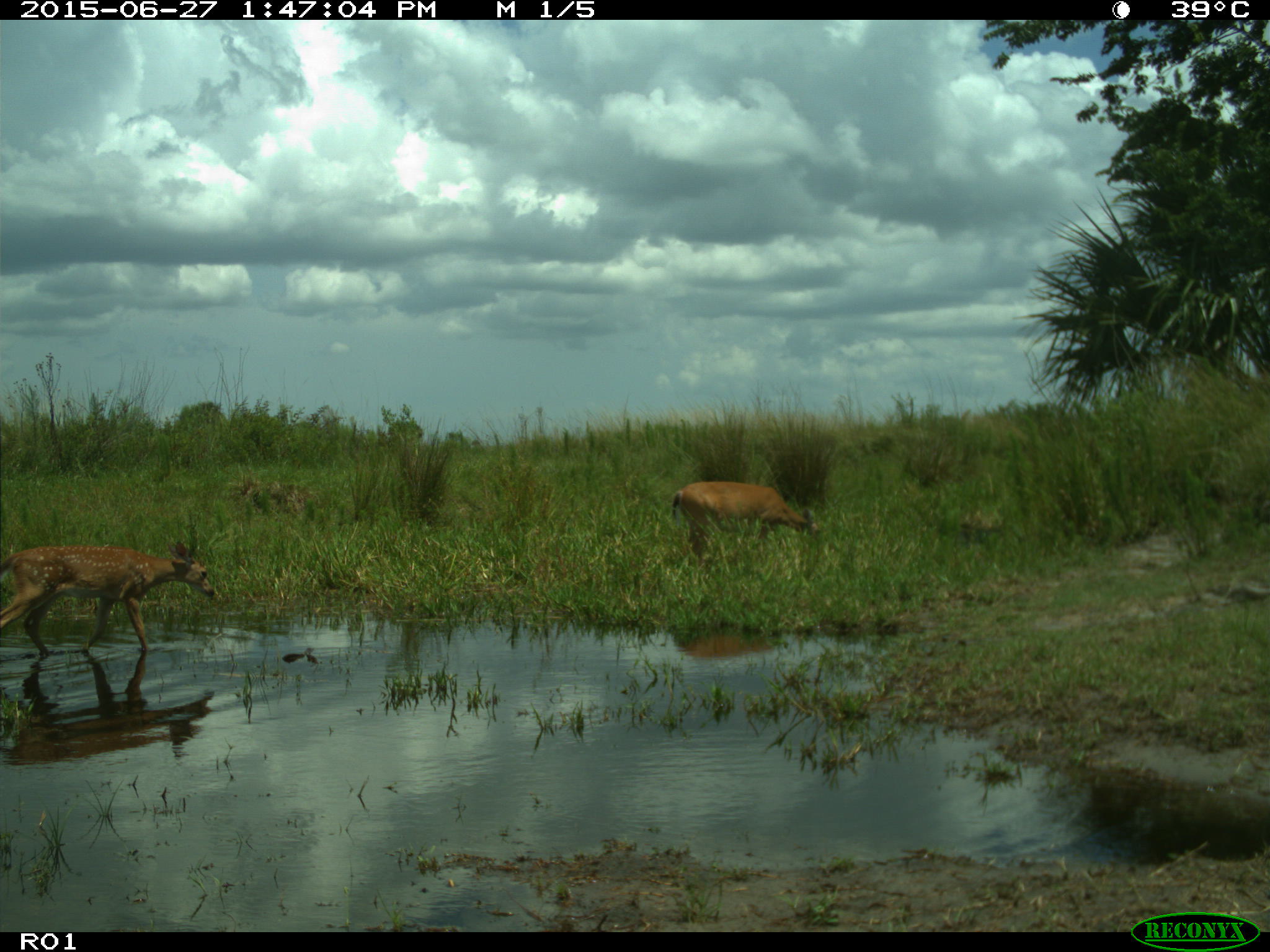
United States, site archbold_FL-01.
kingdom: Animalia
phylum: Chordata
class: Mammalia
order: Artiodactyla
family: Cervidae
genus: Odocoileus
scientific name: Odocoileus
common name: deer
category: unidentified deer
Unidentified deer (deer) (Odocoileus).